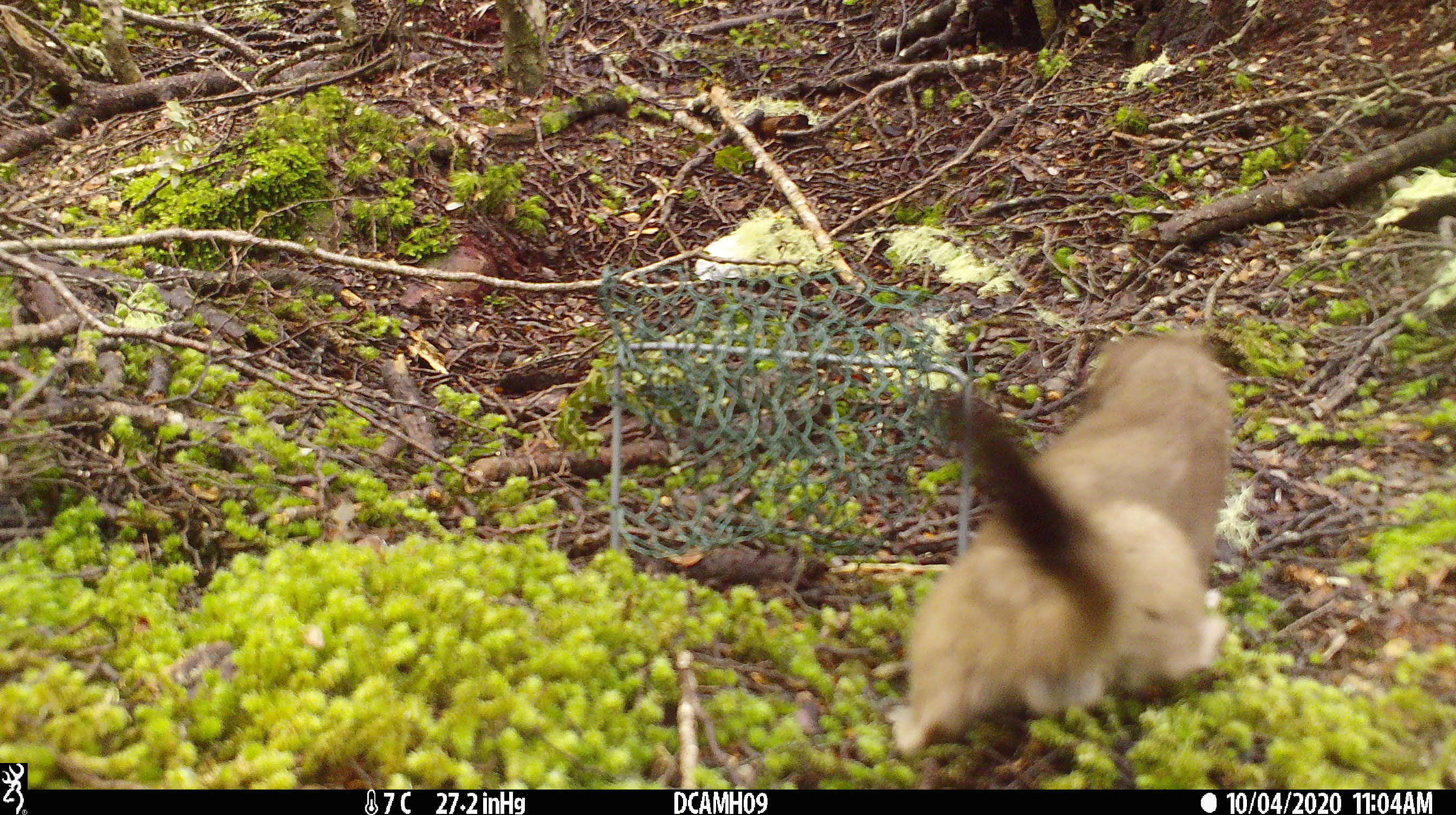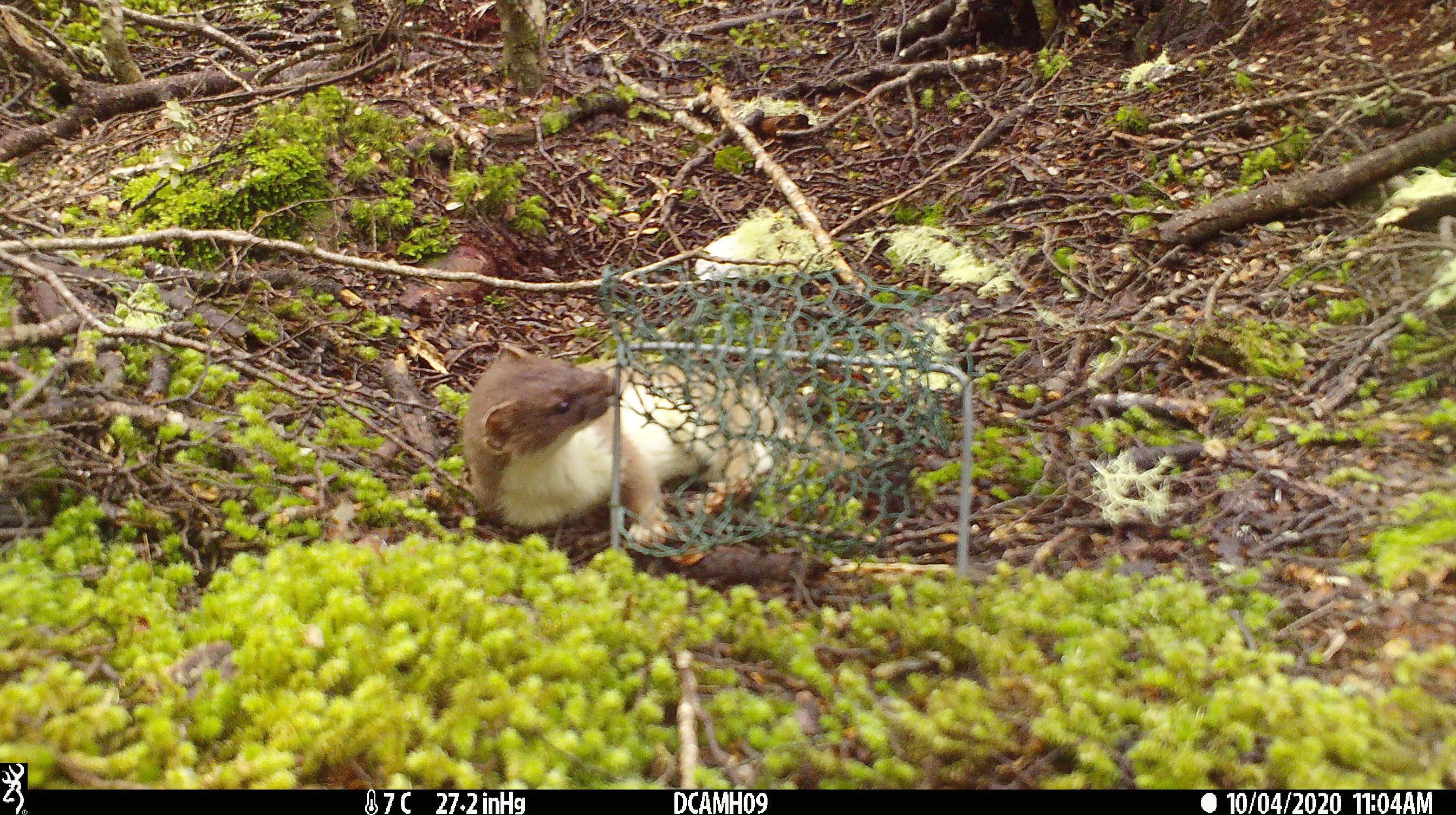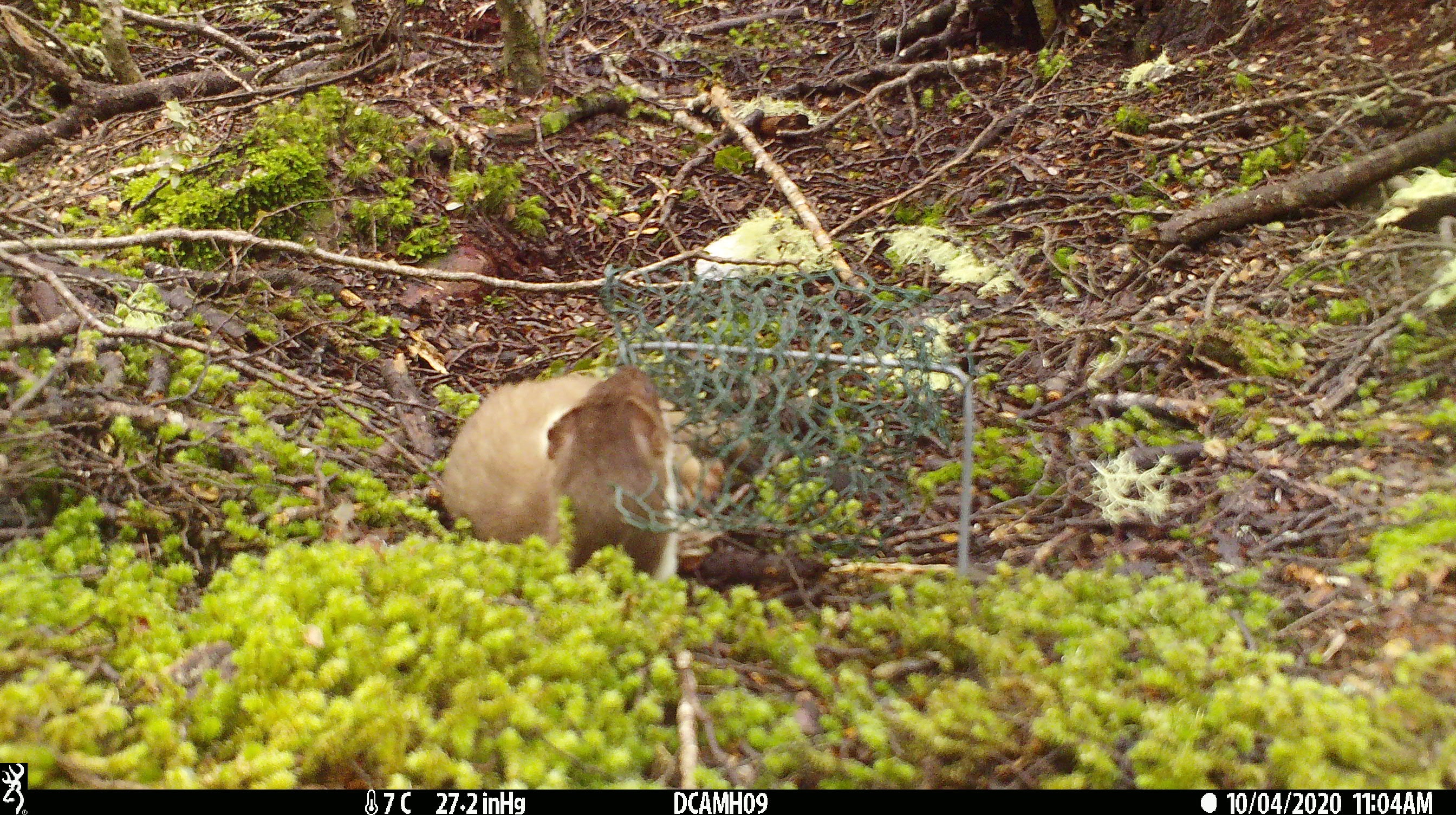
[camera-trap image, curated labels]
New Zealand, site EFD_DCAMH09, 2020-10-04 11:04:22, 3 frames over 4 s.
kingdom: Animalia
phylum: Chordata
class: Mammalia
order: Carnivora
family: Mustelidae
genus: Mustela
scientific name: Mustela erminea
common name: stoat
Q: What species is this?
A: Stoat (Mustela erminea).